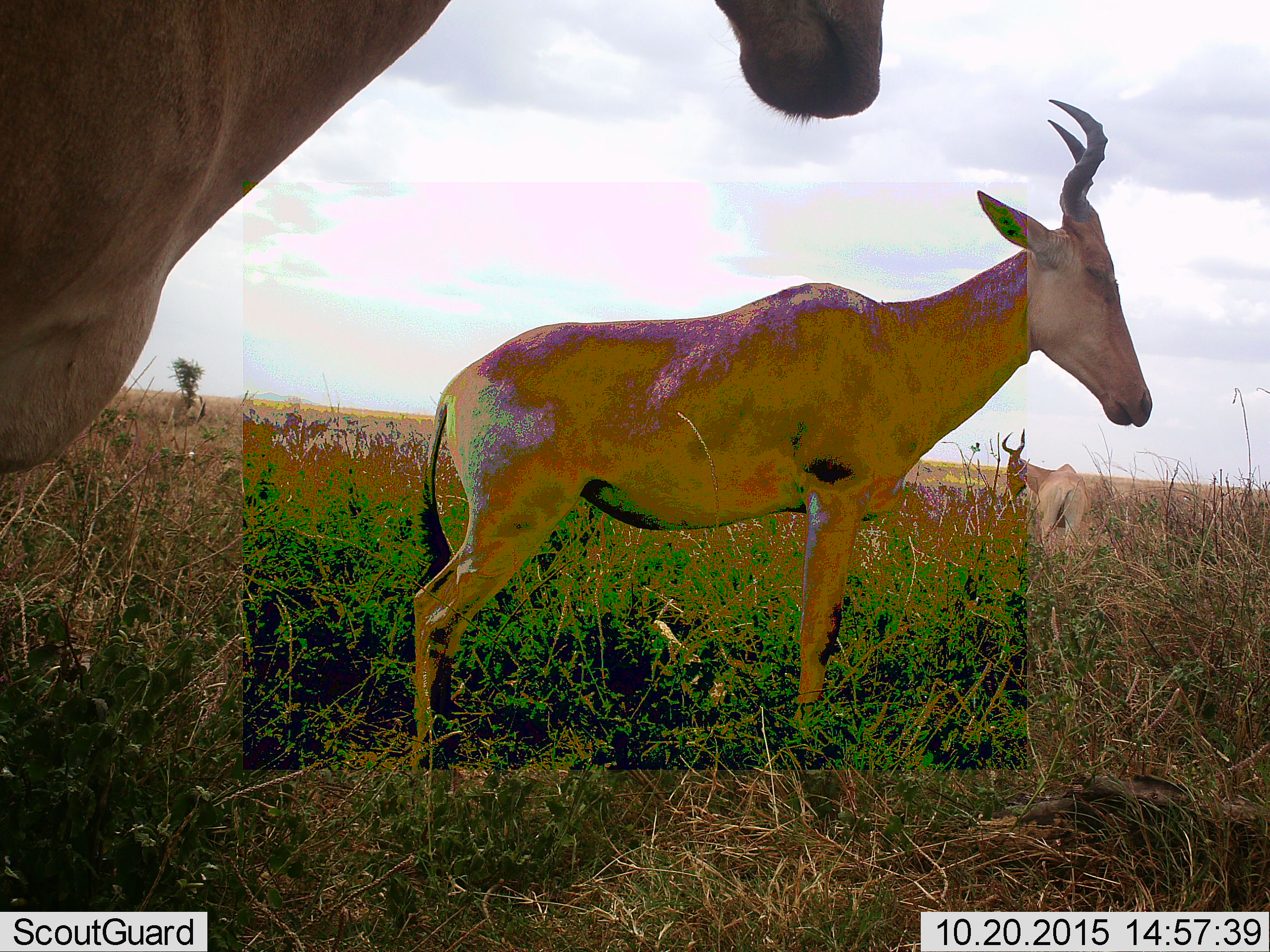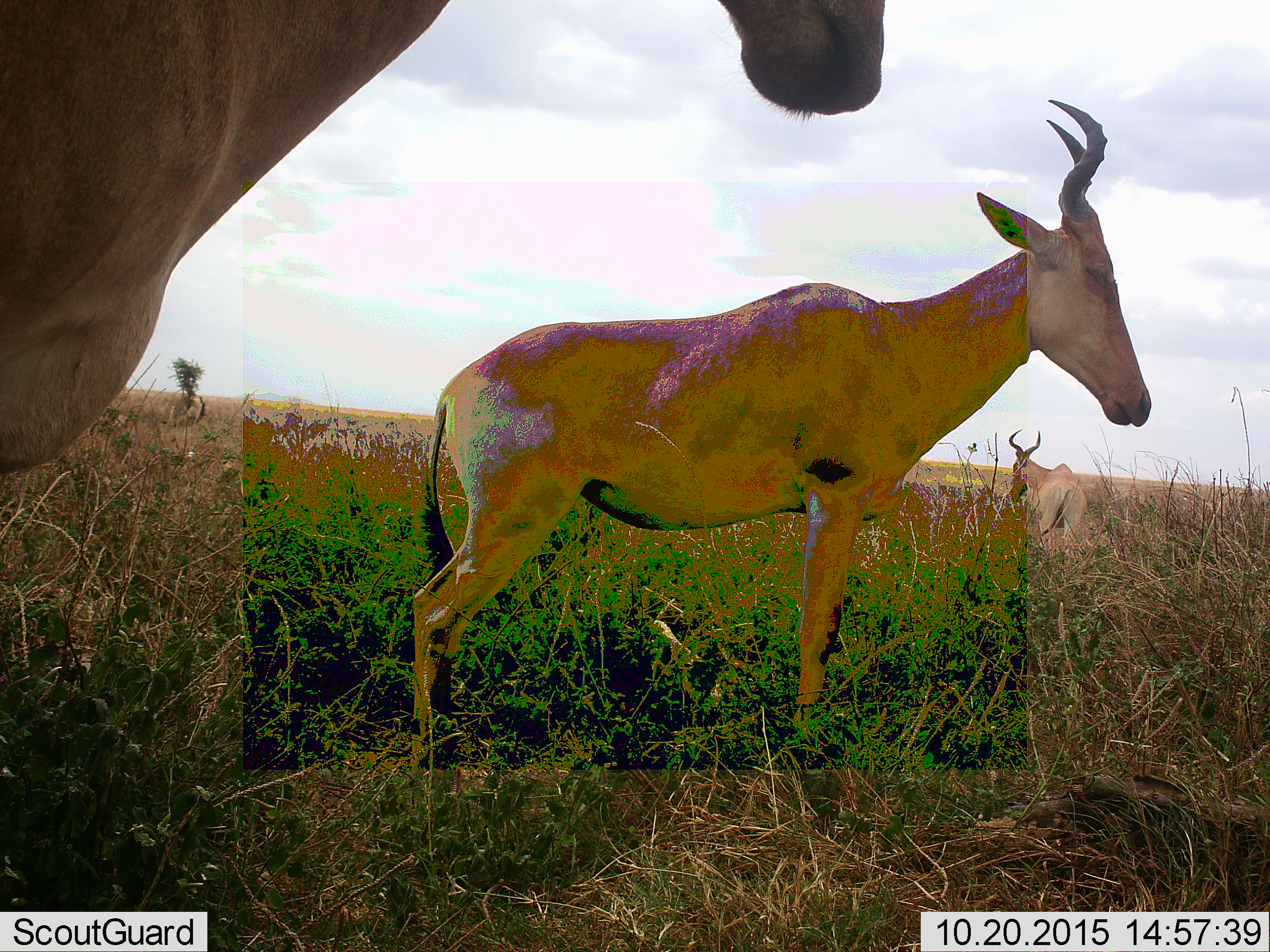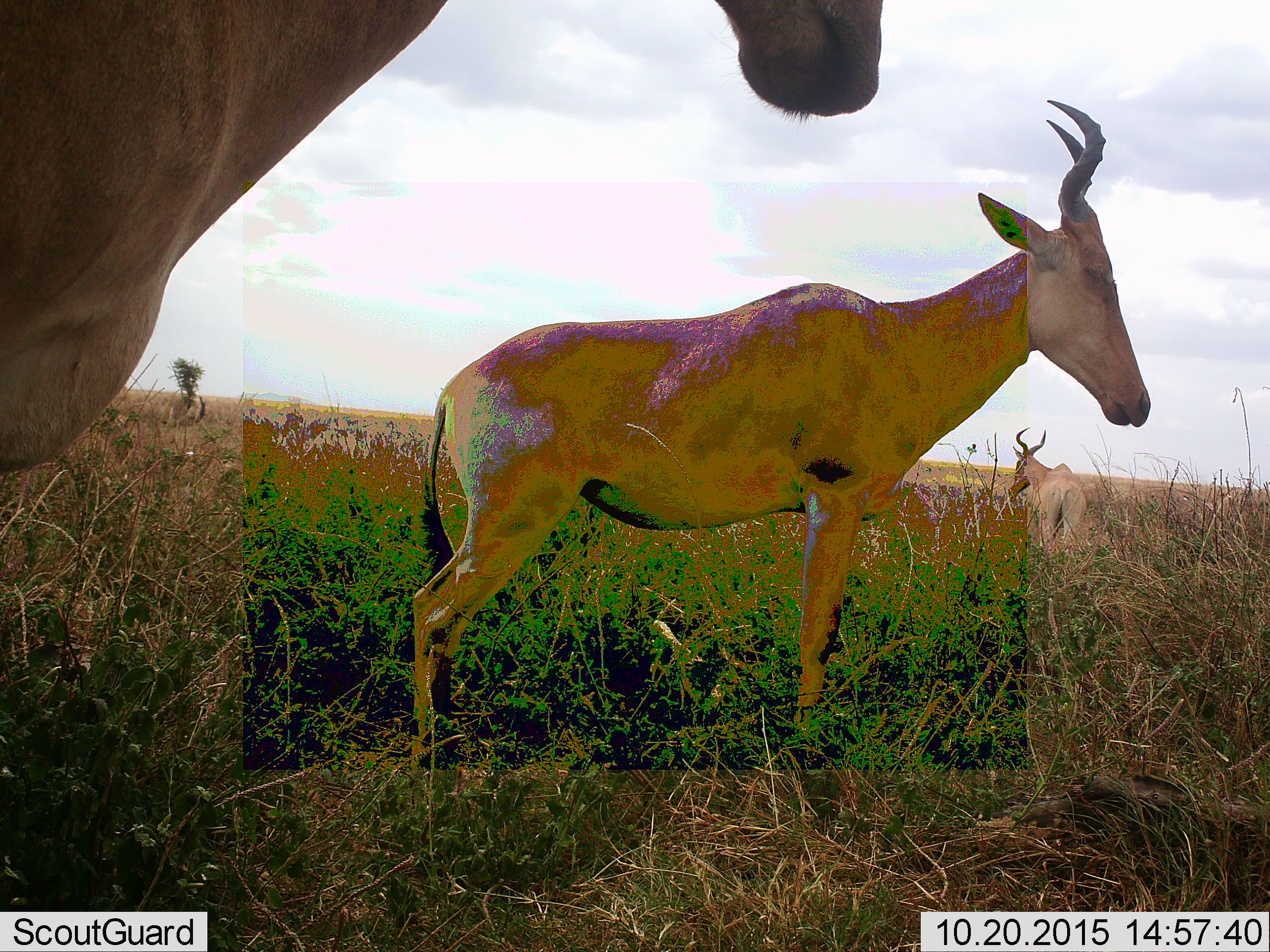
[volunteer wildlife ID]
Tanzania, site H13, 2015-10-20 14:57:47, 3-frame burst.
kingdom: Animalia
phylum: Chordata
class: Mammalia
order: Artiodactyla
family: Bovidae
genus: Alcelaphus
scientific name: Alcelaphus buselaphus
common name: hartebeest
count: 3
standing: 100%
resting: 0%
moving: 0%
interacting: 0%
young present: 0%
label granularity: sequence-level